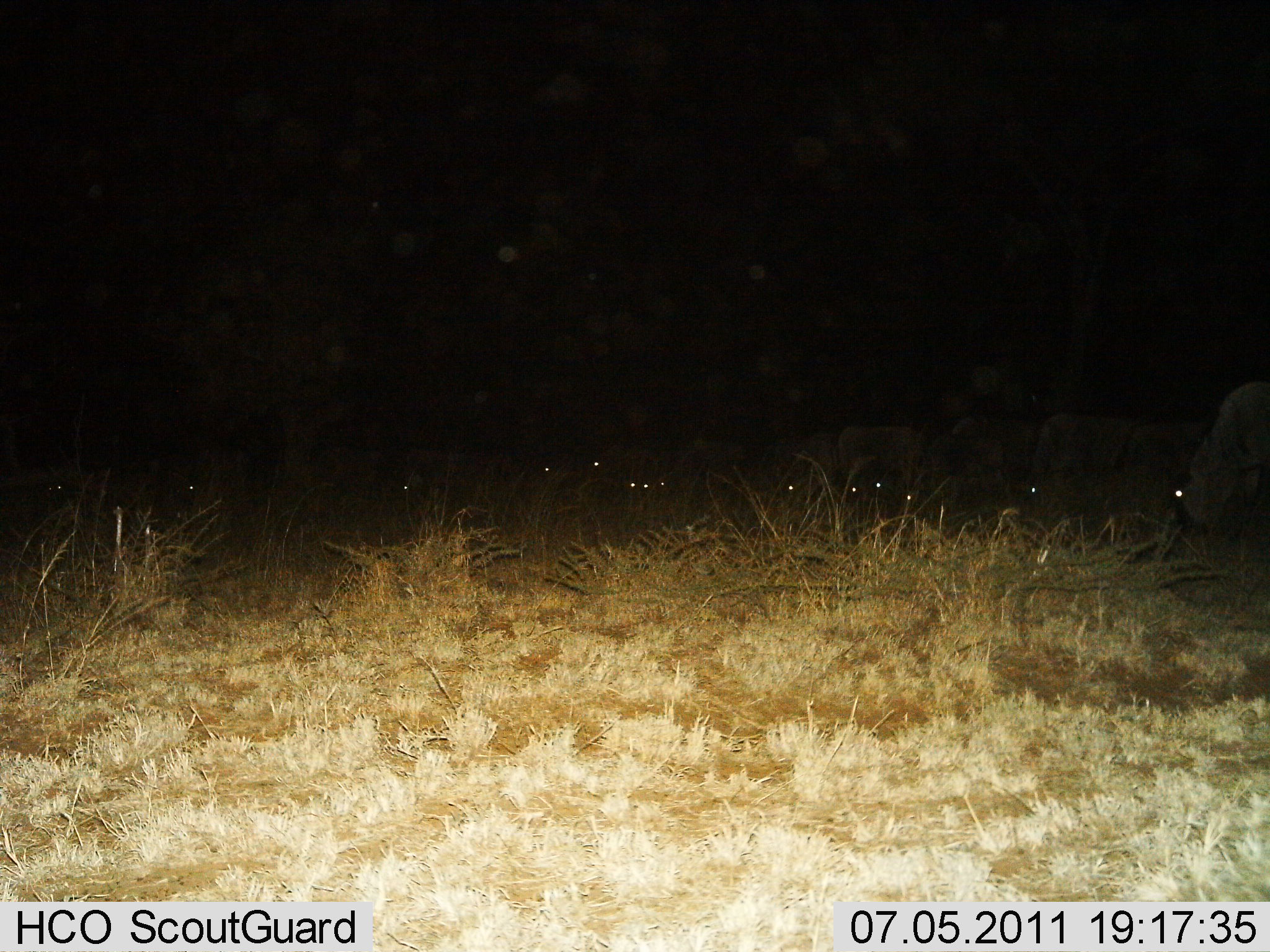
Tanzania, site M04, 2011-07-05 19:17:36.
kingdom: Animalia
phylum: Chordata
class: Mammalia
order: Artiodactyla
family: Bovidae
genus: Connochaetes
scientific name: Connochaetes taurinus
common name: blue wildebeest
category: wildebeest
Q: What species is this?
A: Wildebeest (blue wildebeest) (Connochaetes taurinus).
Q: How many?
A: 11-50.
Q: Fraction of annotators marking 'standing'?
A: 29%.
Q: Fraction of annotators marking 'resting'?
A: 14%.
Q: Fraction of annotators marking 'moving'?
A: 14%.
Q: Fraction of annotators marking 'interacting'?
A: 0%.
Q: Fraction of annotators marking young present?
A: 0%.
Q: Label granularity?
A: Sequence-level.